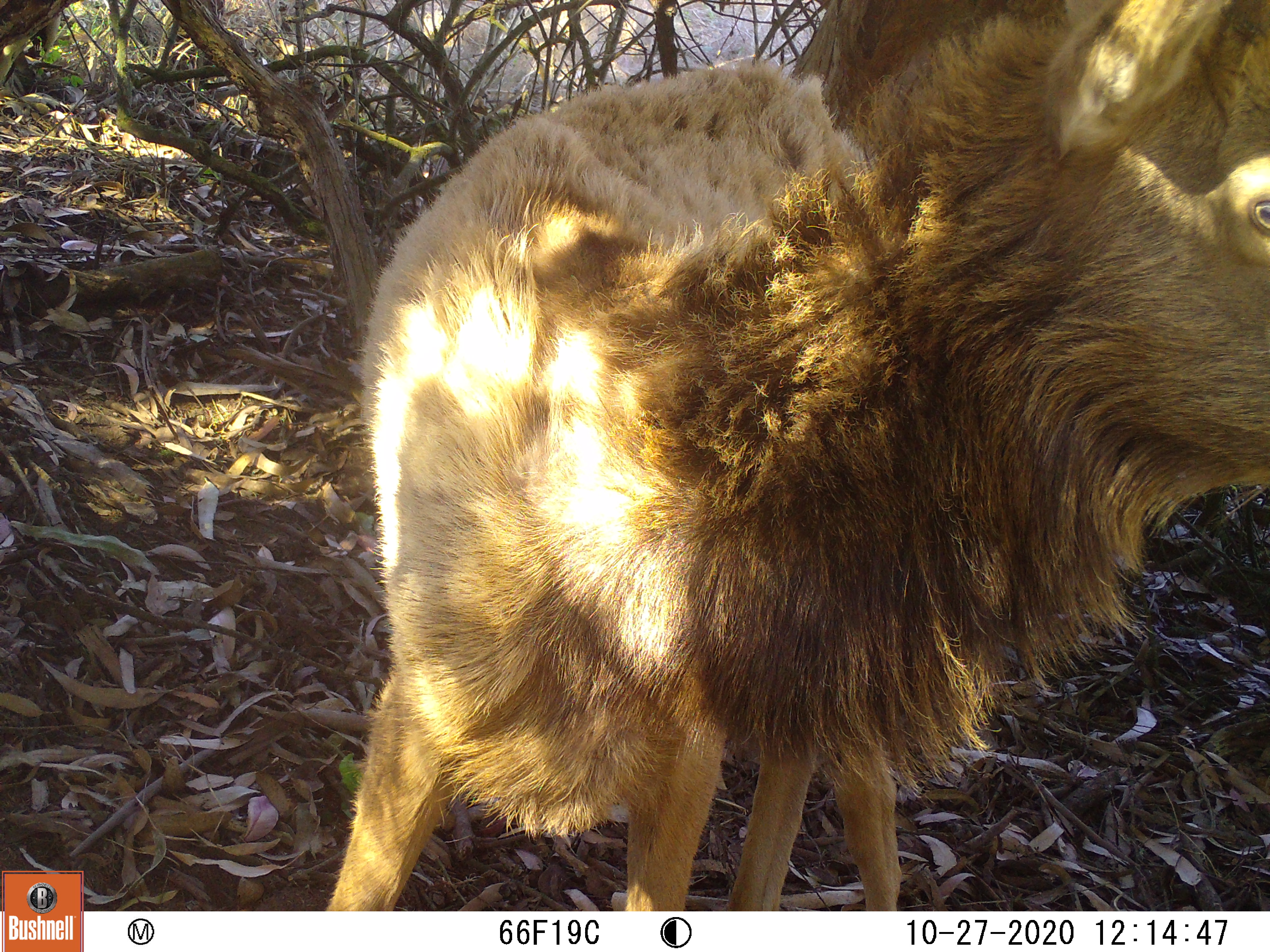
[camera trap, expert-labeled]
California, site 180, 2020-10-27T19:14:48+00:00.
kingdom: Animalia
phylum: Chordata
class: Mammalia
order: Artiodactyla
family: Cervidae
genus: Cervus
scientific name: Cervus canadensis nannodes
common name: tule elk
Tule elk (Cervus canadensis nannodes).